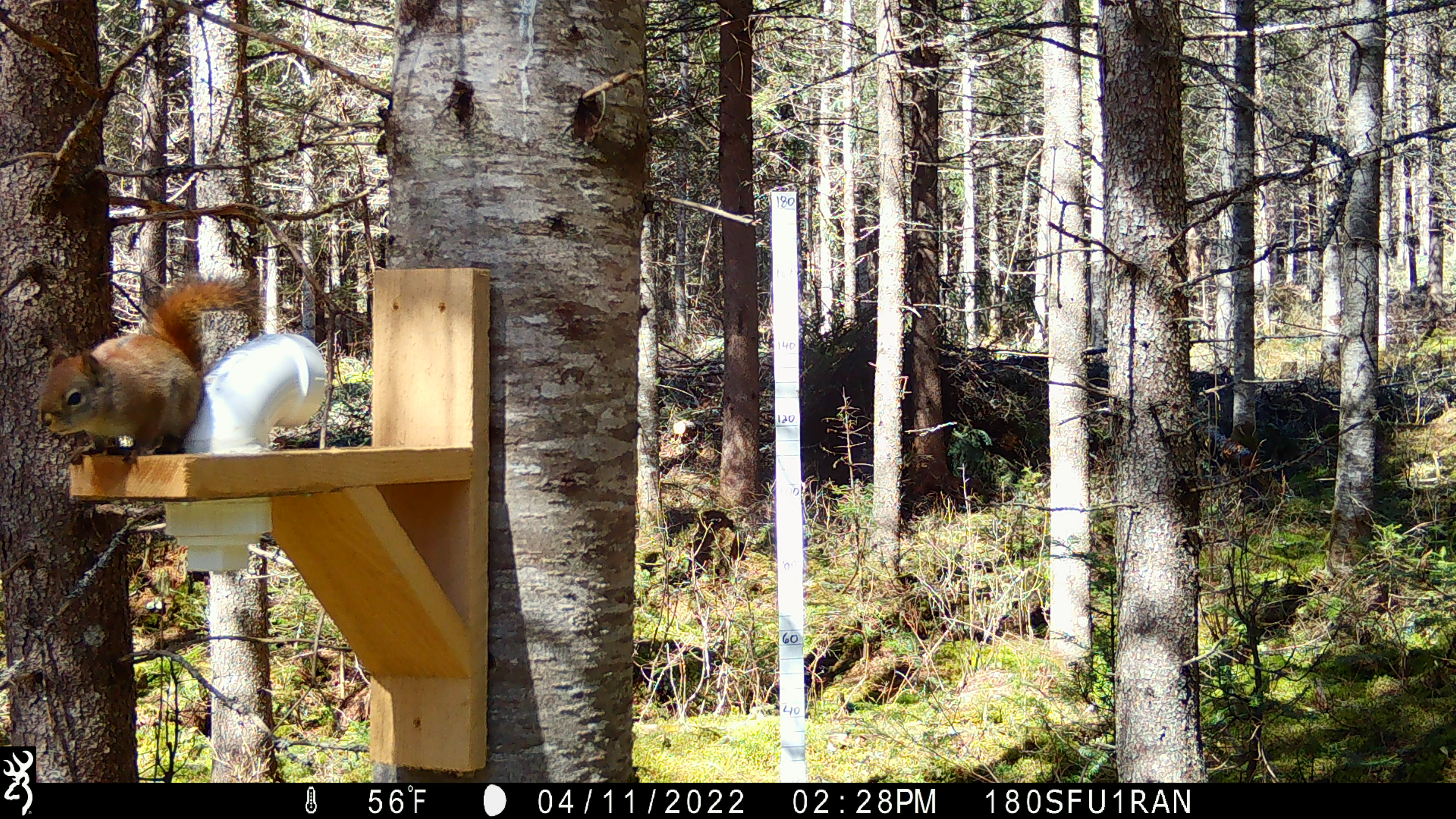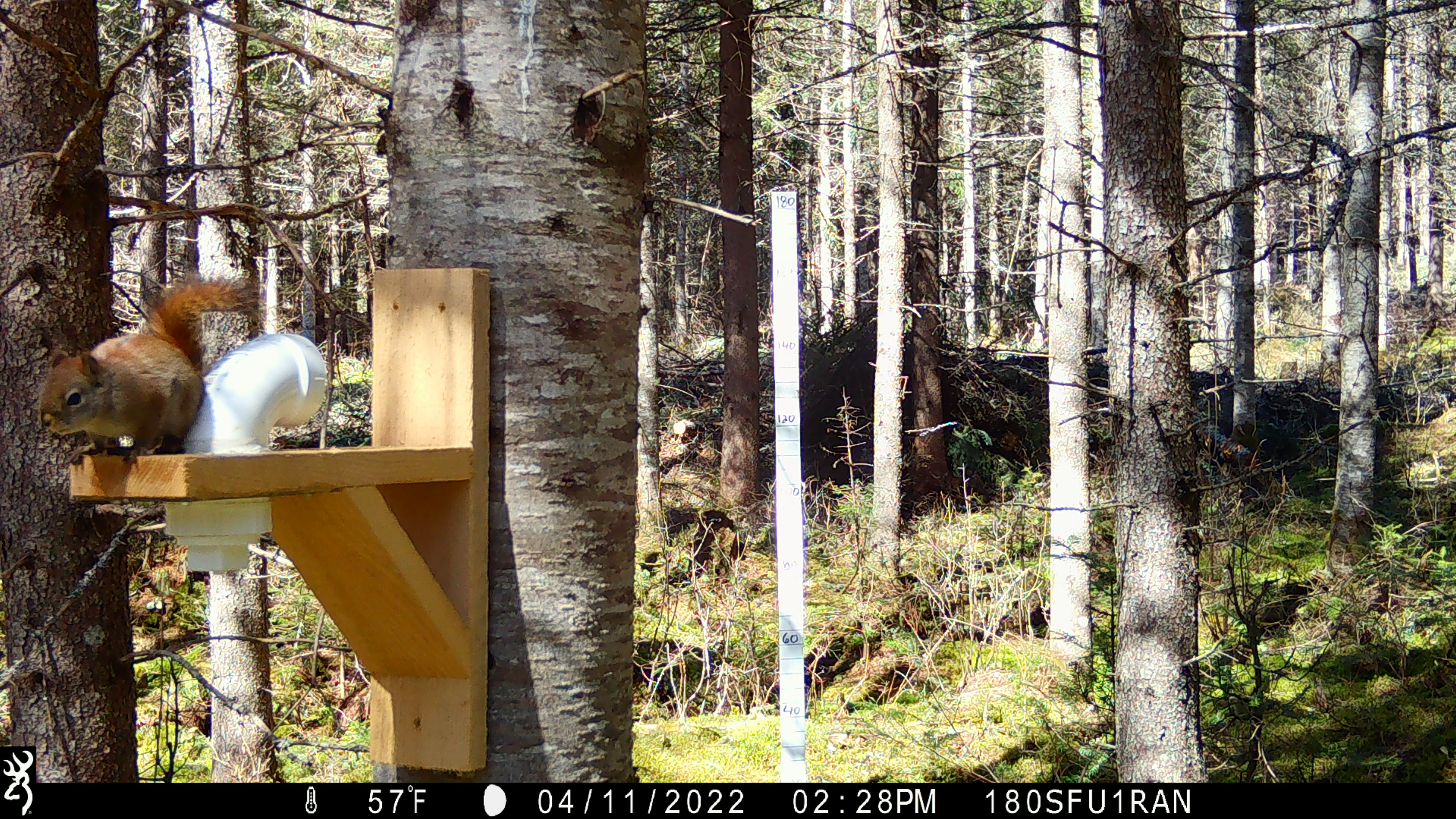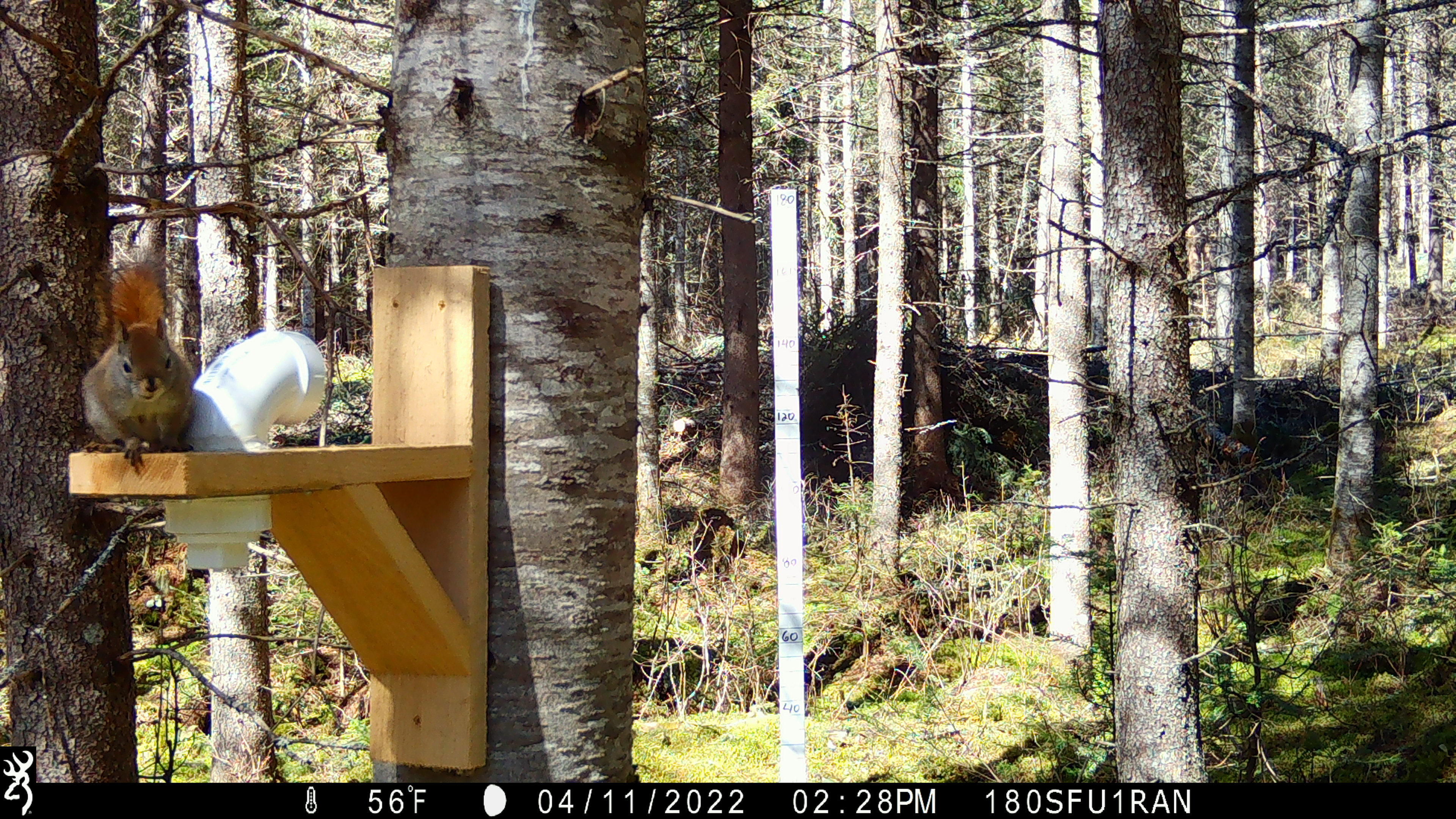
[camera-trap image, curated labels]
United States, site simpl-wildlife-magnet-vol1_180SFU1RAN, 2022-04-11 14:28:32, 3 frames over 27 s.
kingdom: Animalia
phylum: Chordata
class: Mammalia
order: Rodentia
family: Sciuridae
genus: Tamiasciurus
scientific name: Tamiasciurus hudsonicus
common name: red squirrel